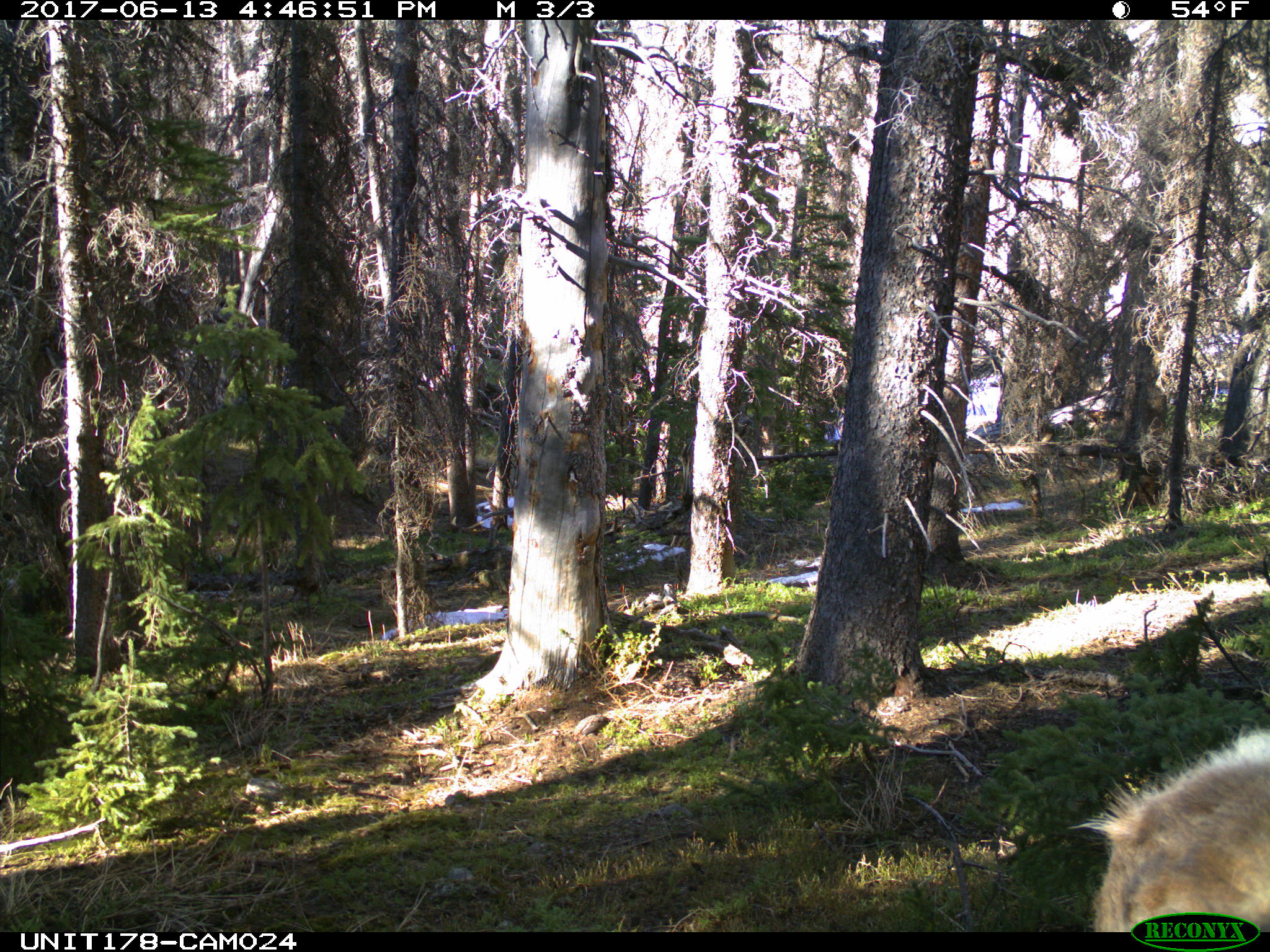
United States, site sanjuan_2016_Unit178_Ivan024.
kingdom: Animalia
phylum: Chordata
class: Mammalia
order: Artiodactyla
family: Cervidae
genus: Cervus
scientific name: Cervus elaphus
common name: red deer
Cervus elaphus (red deer).